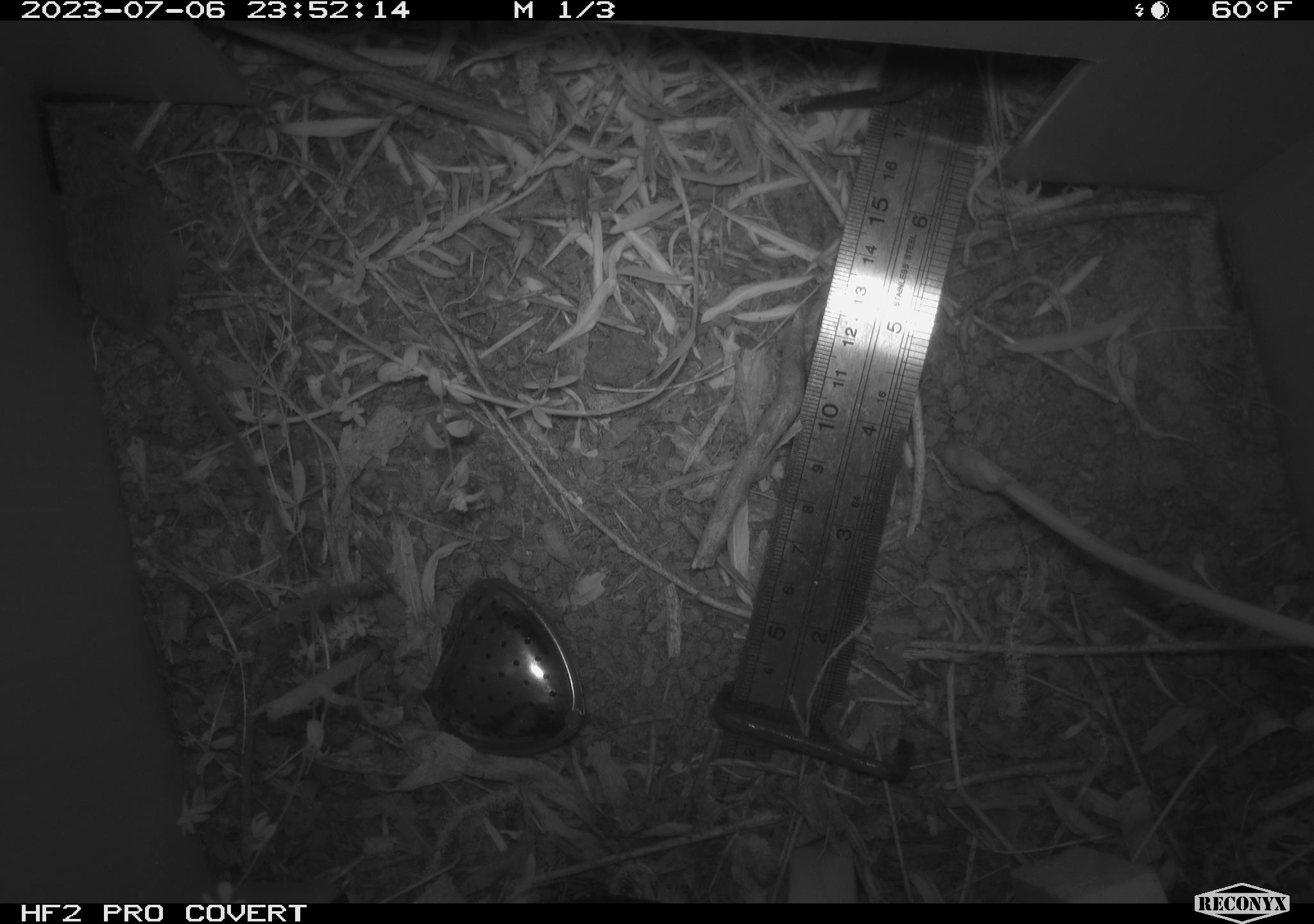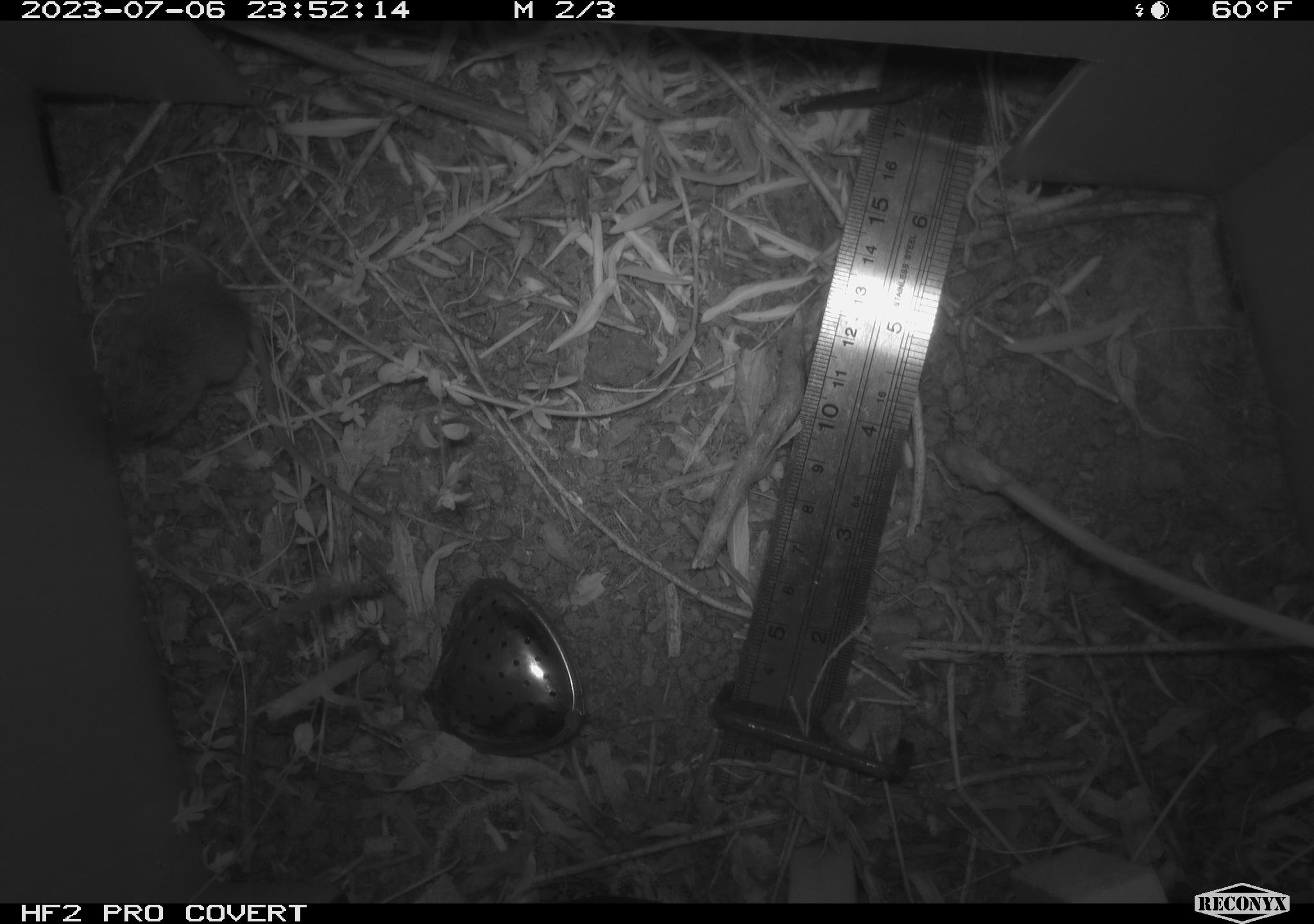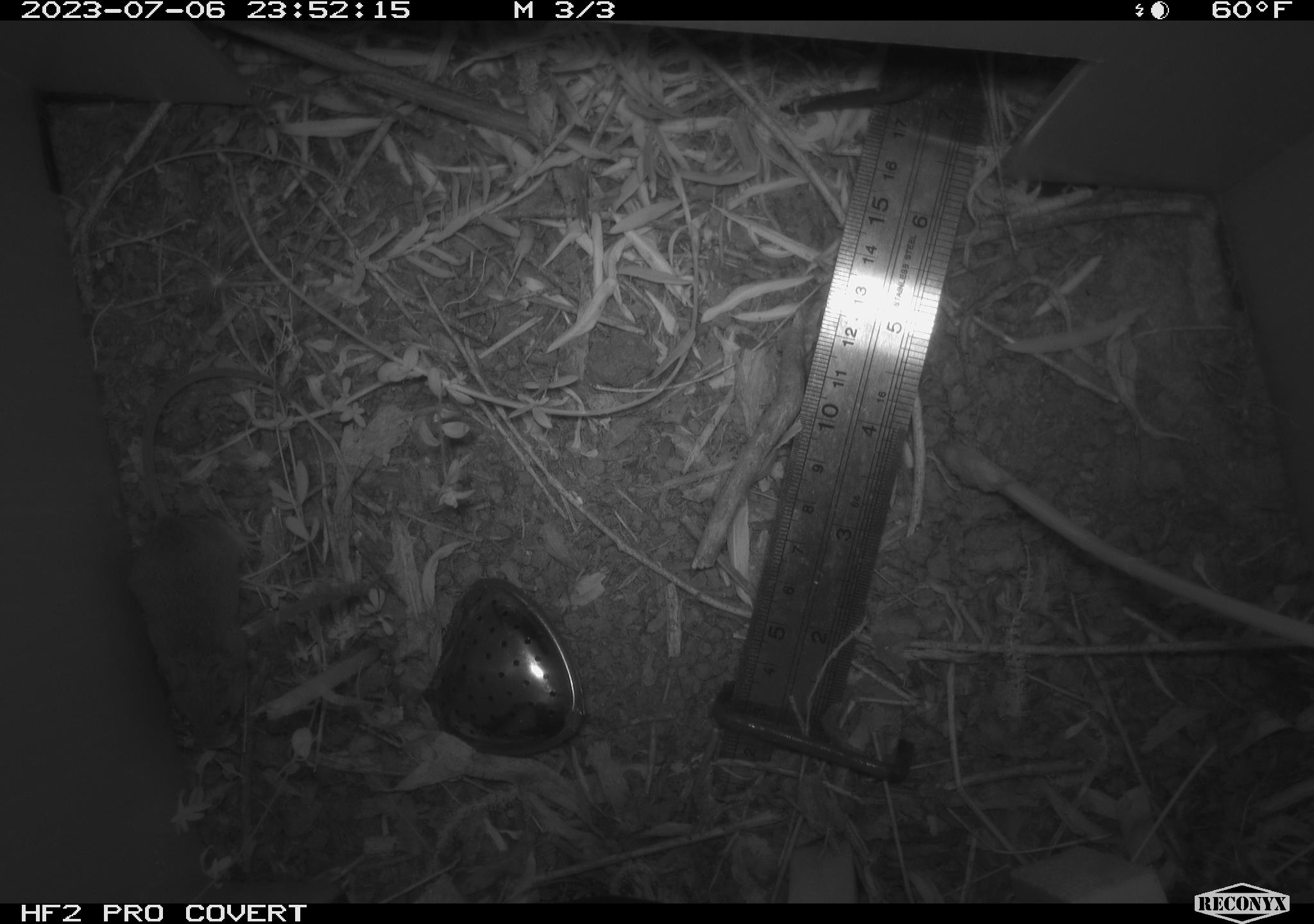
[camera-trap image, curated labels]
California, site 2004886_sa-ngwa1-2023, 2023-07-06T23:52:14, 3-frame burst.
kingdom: Animalia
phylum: Chordata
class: Mammalia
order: Rodentia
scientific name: Rodentia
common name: mouse species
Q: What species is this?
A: Mouse species (Rodentia).